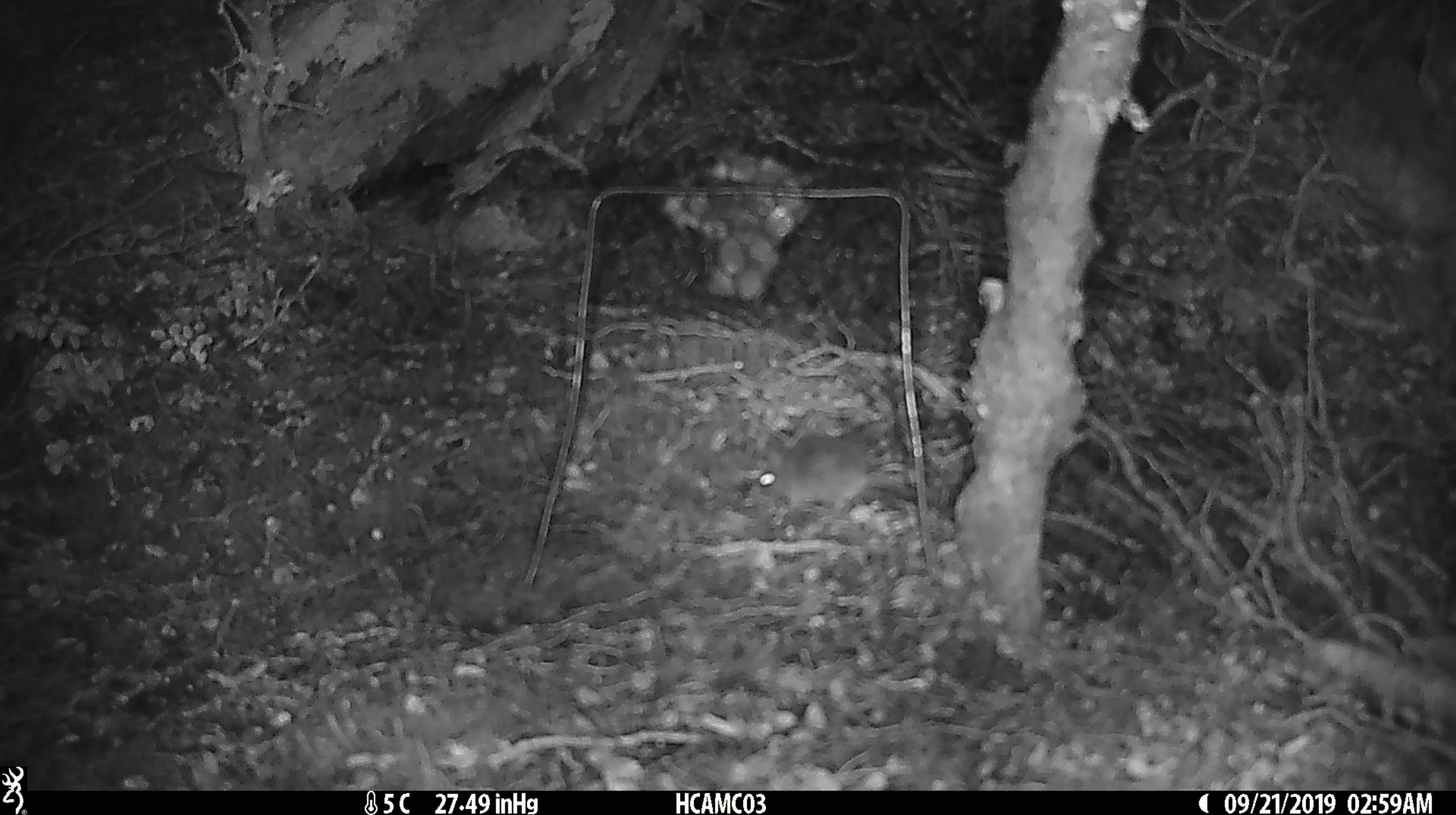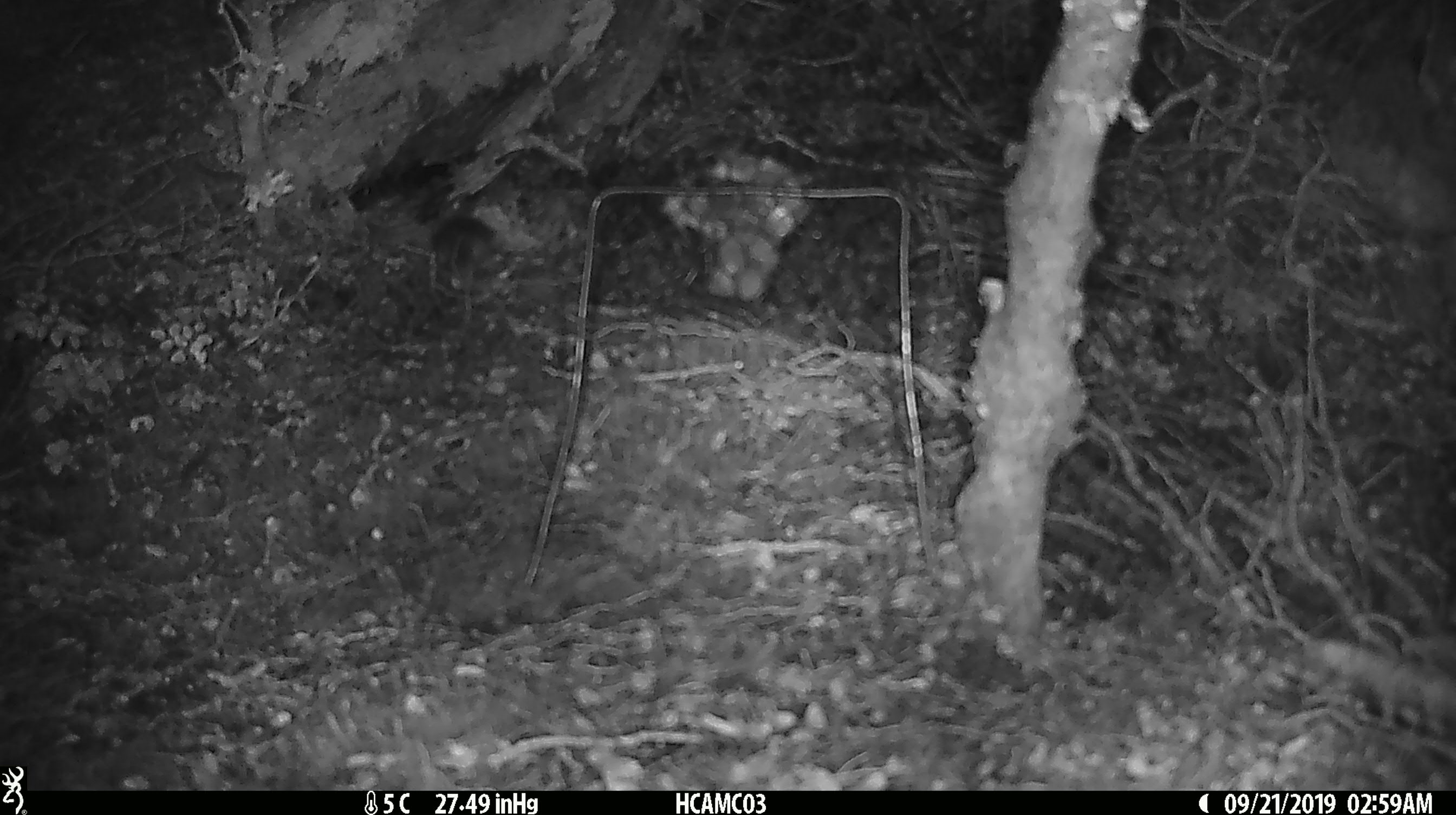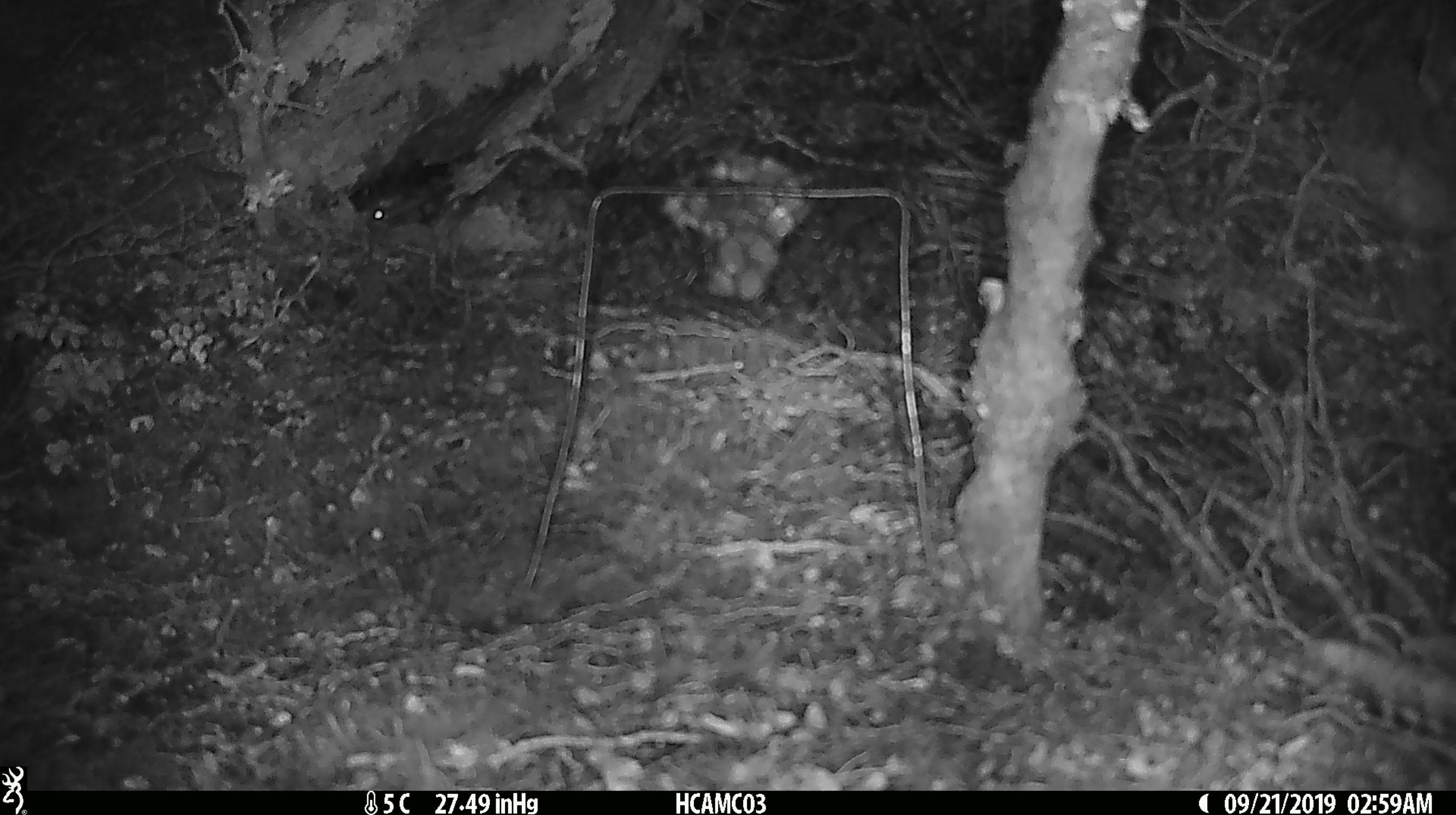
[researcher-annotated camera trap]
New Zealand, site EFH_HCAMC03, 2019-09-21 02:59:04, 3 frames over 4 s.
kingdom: Animalia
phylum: Chordata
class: Mammalia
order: Rodentia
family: Muridae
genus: Mus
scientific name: Mus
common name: mouse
Mouse (Mus).